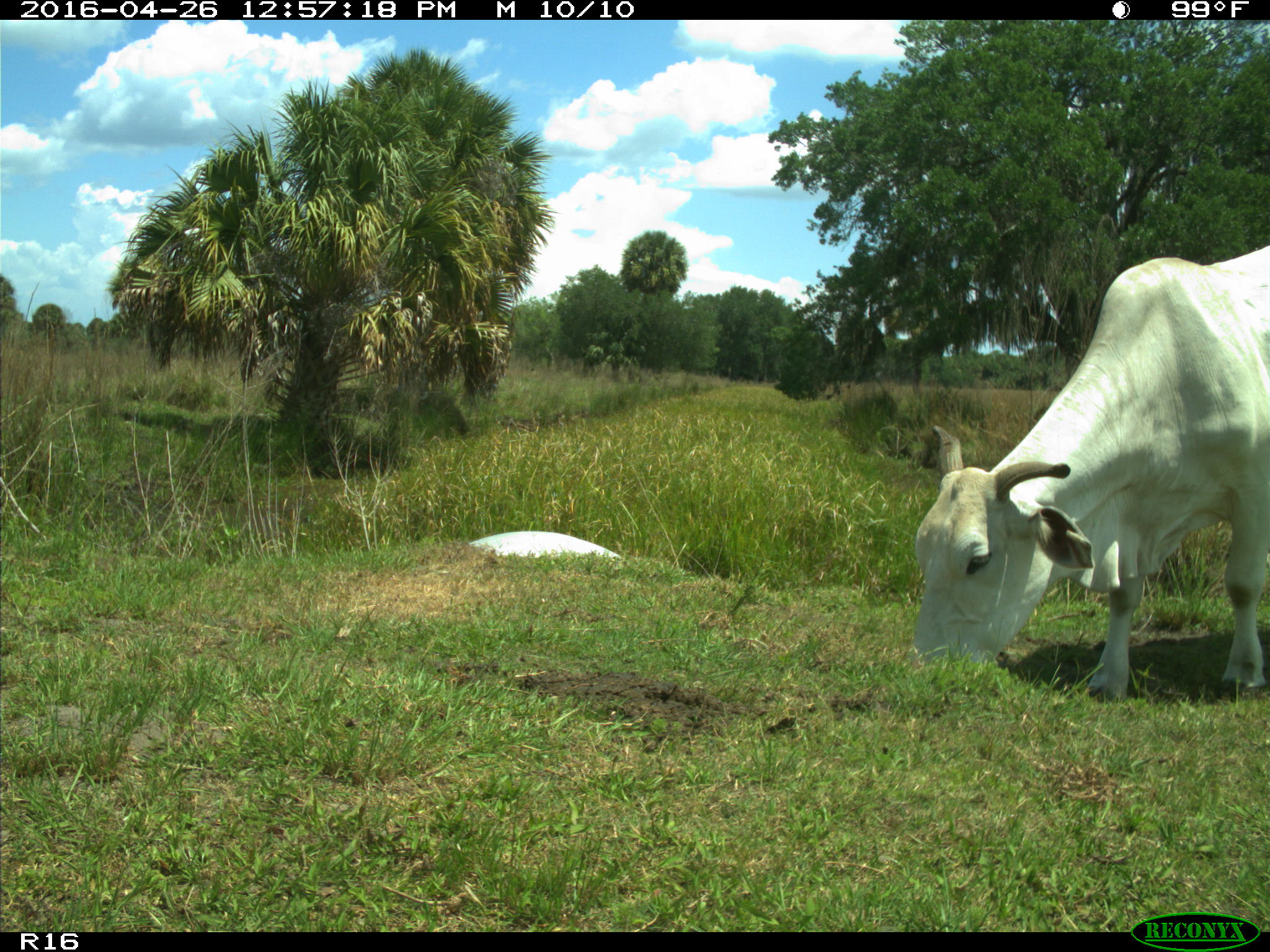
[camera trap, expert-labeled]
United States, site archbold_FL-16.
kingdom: Animalia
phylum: Chordata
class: Mammalia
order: Artiodactyla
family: Bovidae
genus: Bos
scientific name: Bos taurus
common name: domestic cow